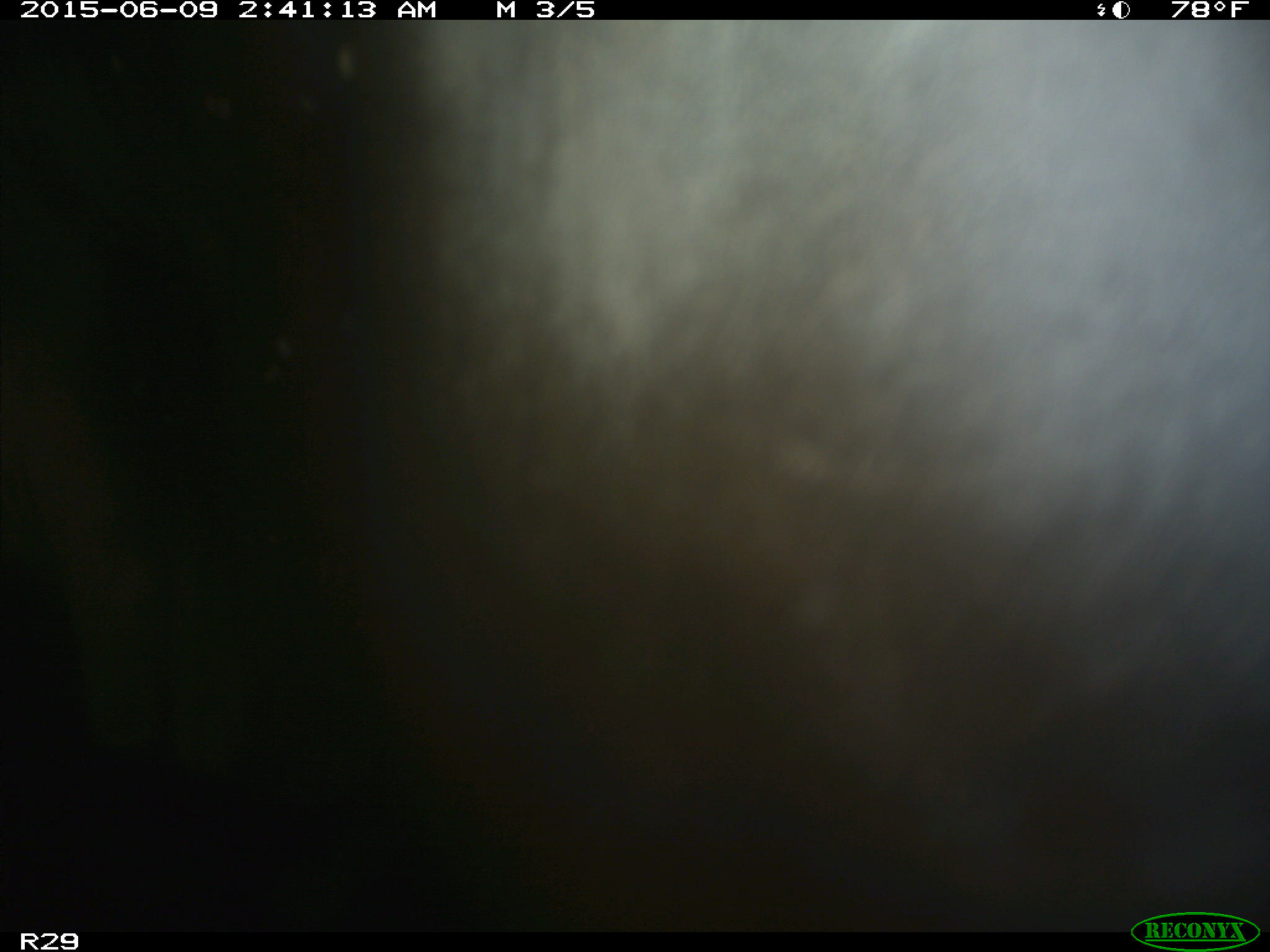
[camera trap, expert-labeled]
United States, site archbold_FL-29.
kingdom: Animalia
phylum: Chordata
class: Mammalia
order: Artiodactyla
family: Bovidae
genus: Bos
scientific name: Bos taurus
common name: domestic cow